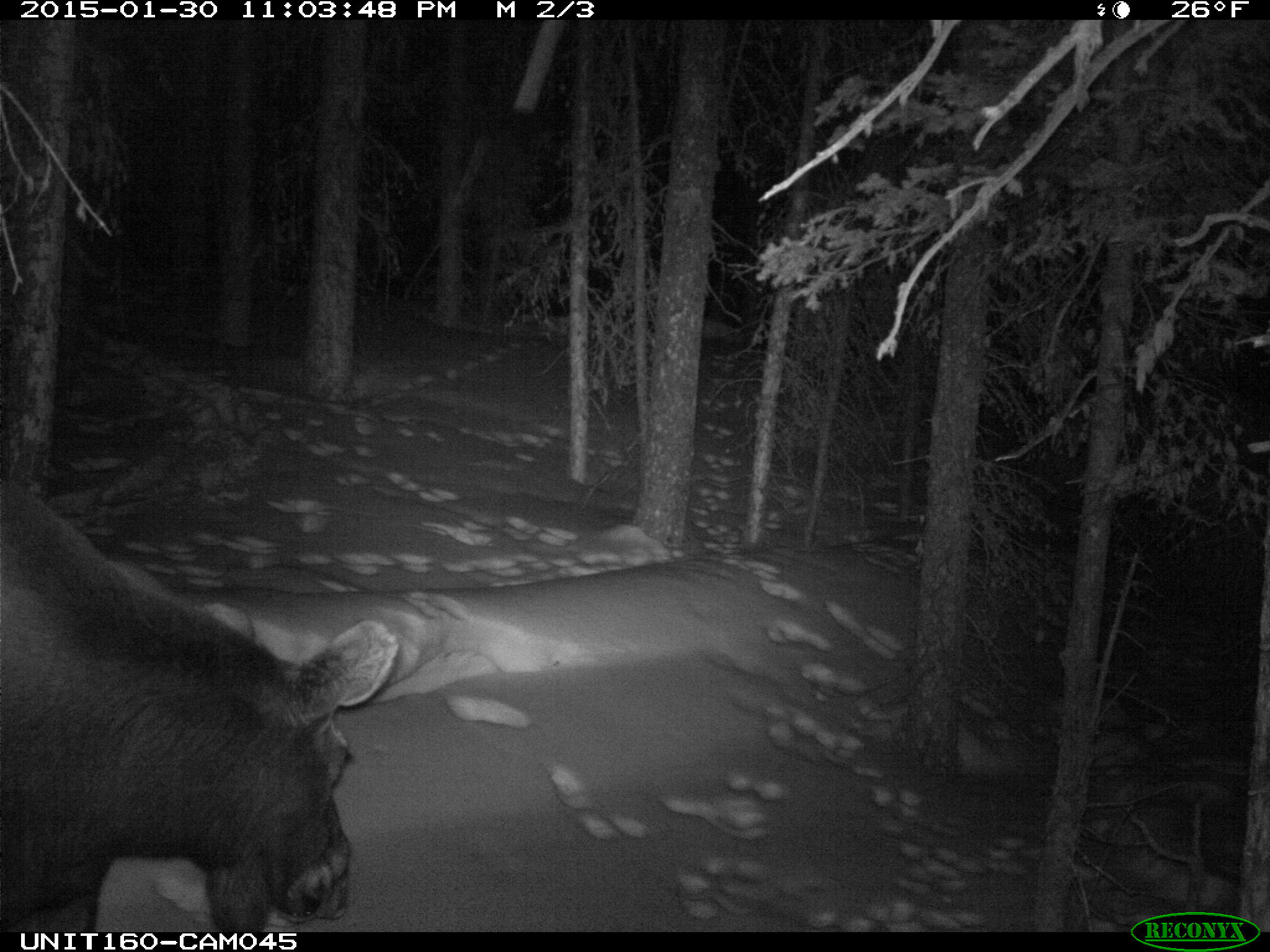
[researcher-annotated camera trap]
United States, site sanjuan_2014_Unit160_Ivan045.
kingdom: Animalia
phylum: Chordata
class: Mammalia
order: Artiodactyla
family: Cervidae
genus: Alces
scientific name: Alces alces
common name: moose